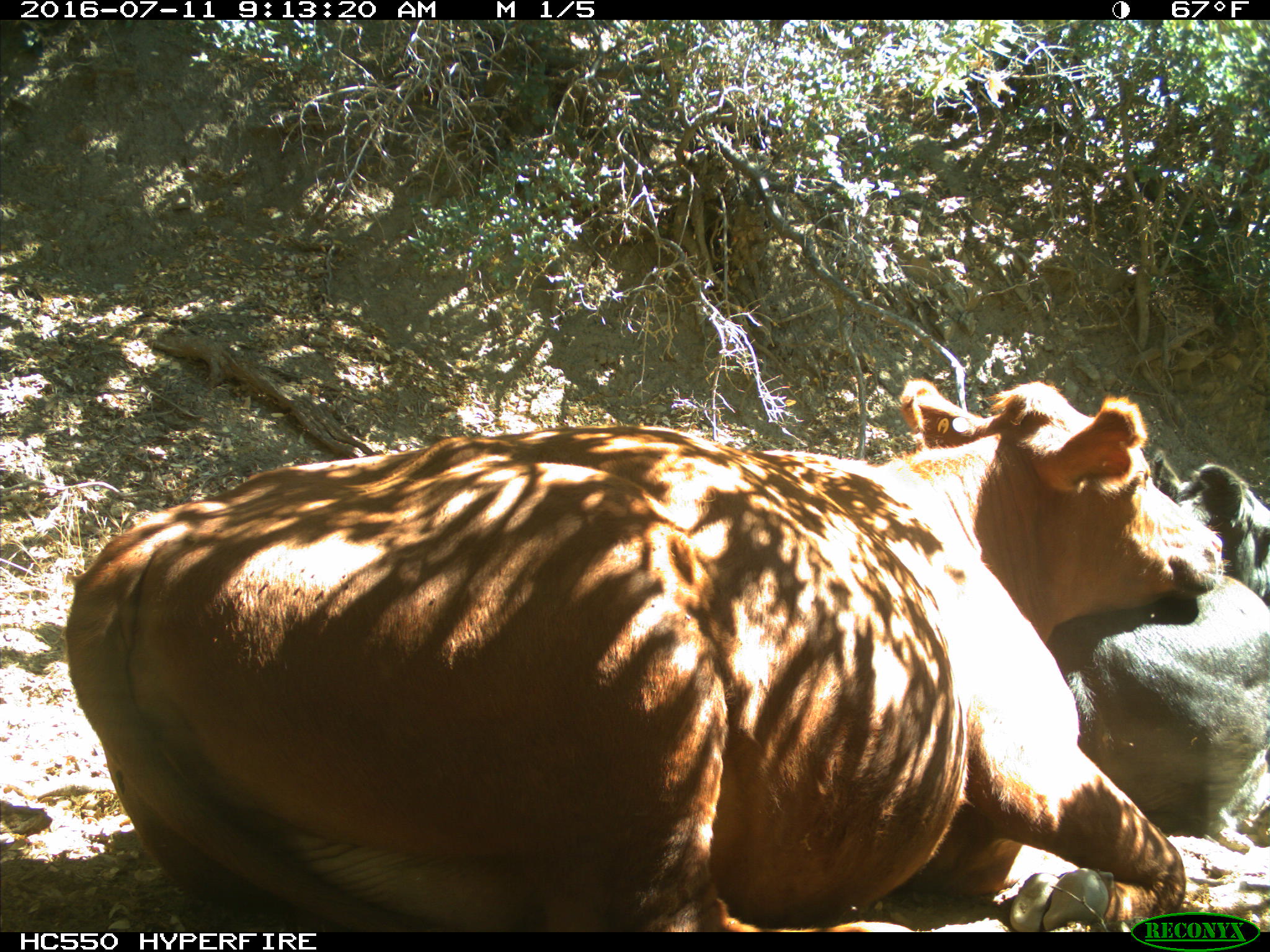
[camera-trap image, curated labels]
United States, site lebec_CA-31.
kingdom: Animalia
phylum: Chordata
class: Mammalia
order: Artiodactyla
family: Bovidae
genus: Bos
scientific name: Bos taurus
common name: domestic cow